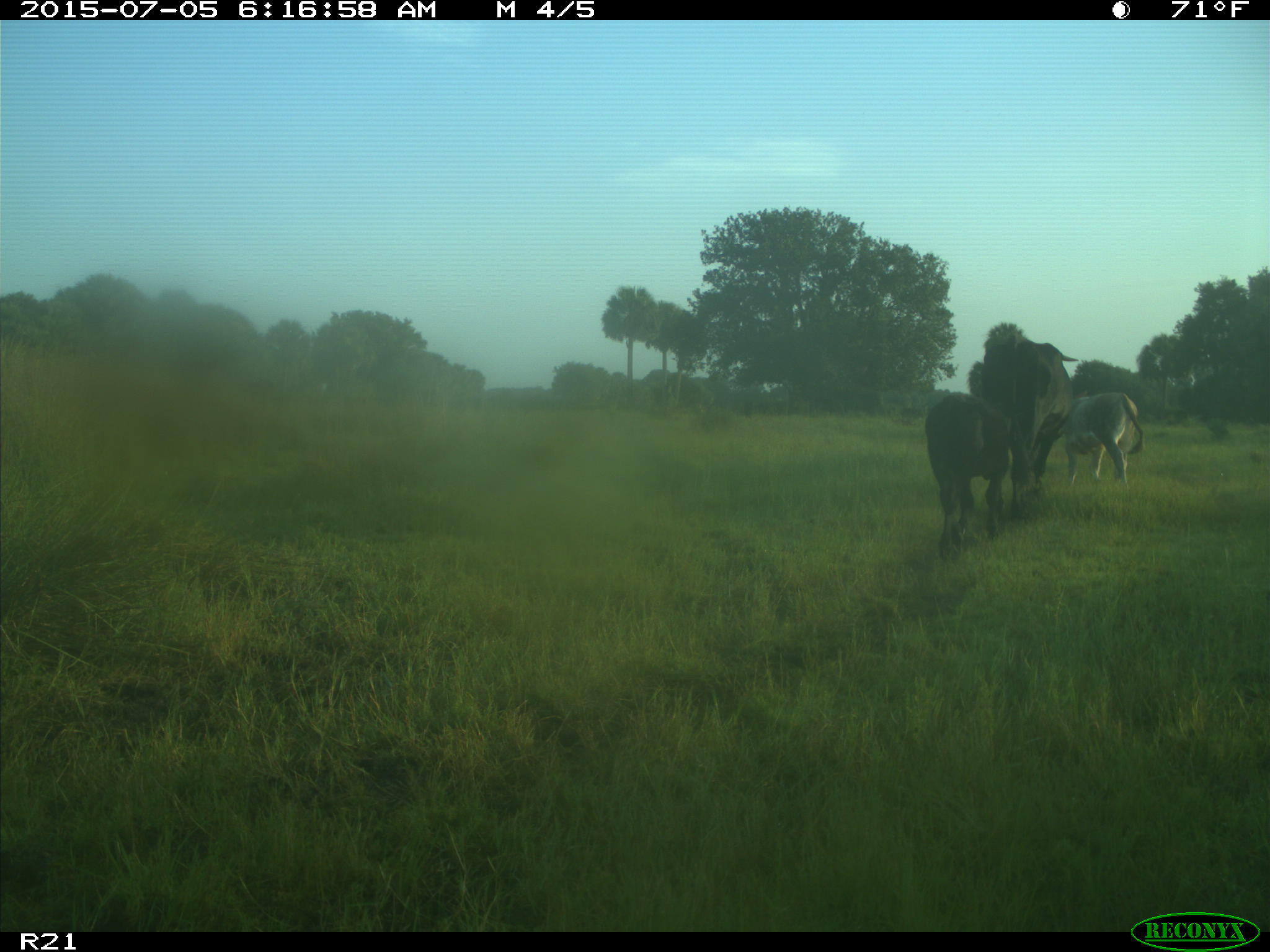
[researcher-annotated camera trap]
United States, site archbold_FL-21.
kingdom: Animalia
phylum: Chordata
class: Mammalia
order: Artiodactyla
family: Bovidae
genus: Bos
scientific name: Bos taurus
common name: domestic cow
Bos taurus (domestic cow).